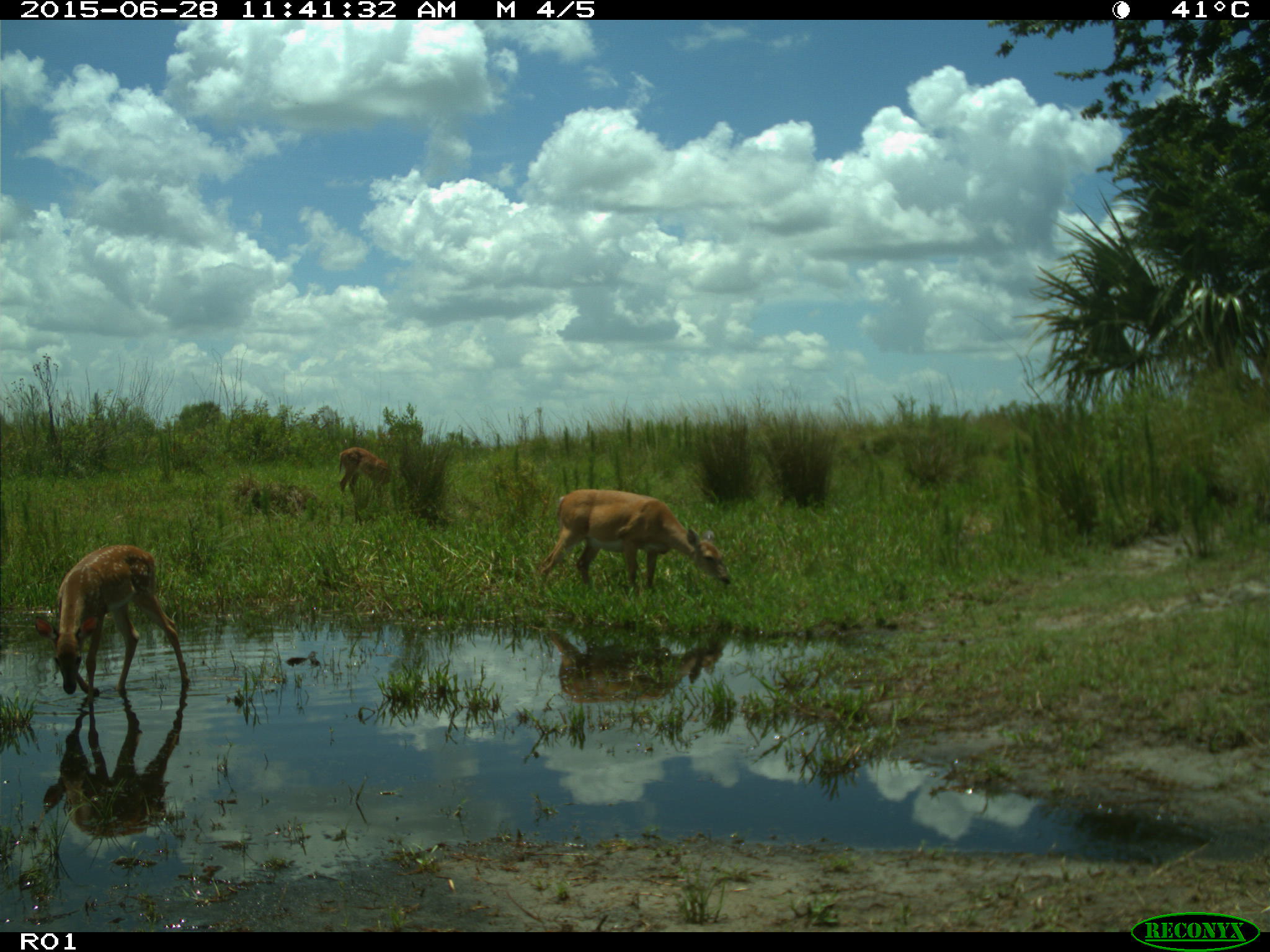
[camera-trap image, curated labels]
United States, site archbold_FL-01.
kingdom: Animalia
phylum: Chordata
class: Mammalia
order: Artiodactyla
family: Cervidae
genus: Odocoileus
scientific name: Odocoileus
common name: deer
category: unidentified deer